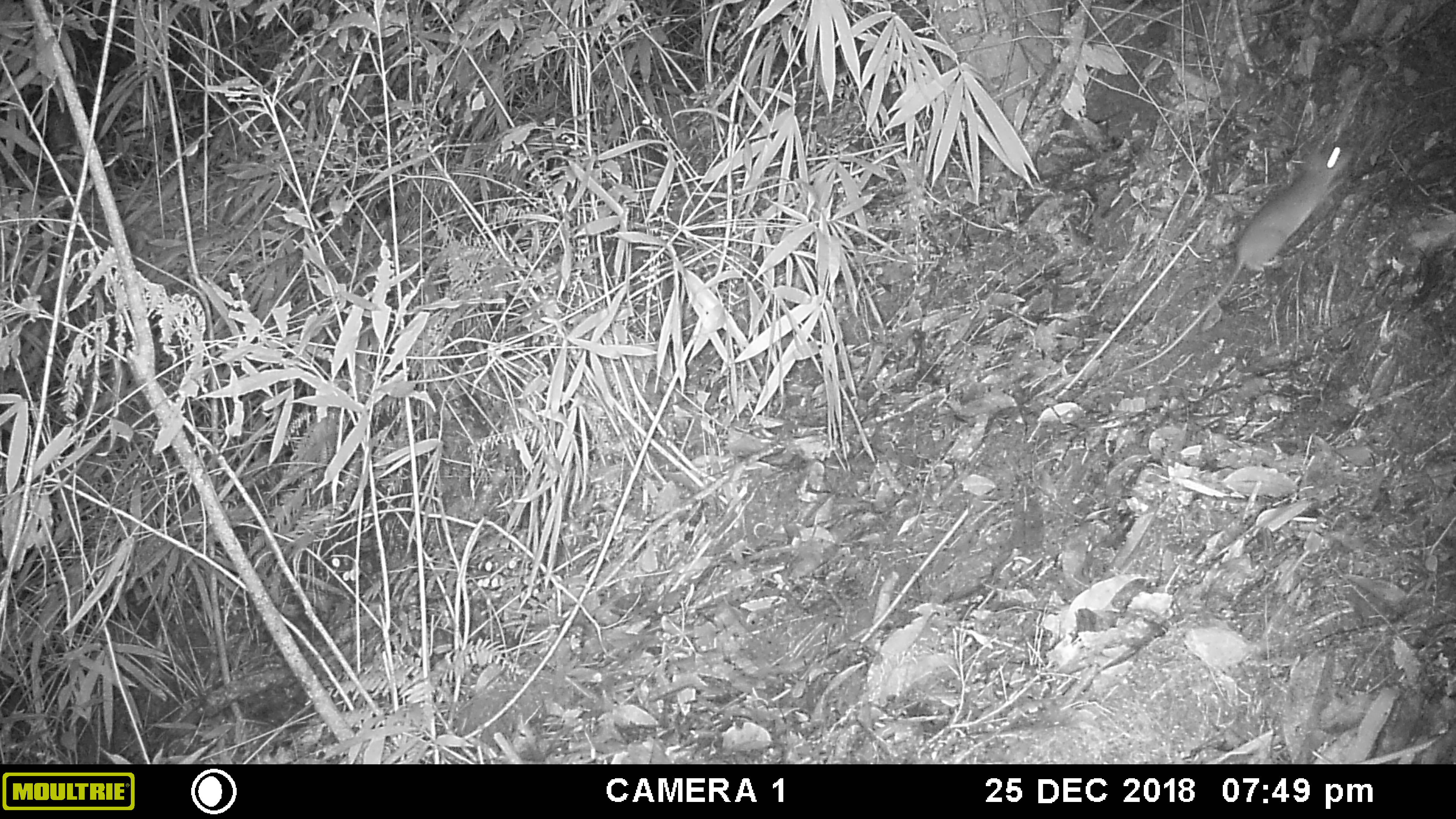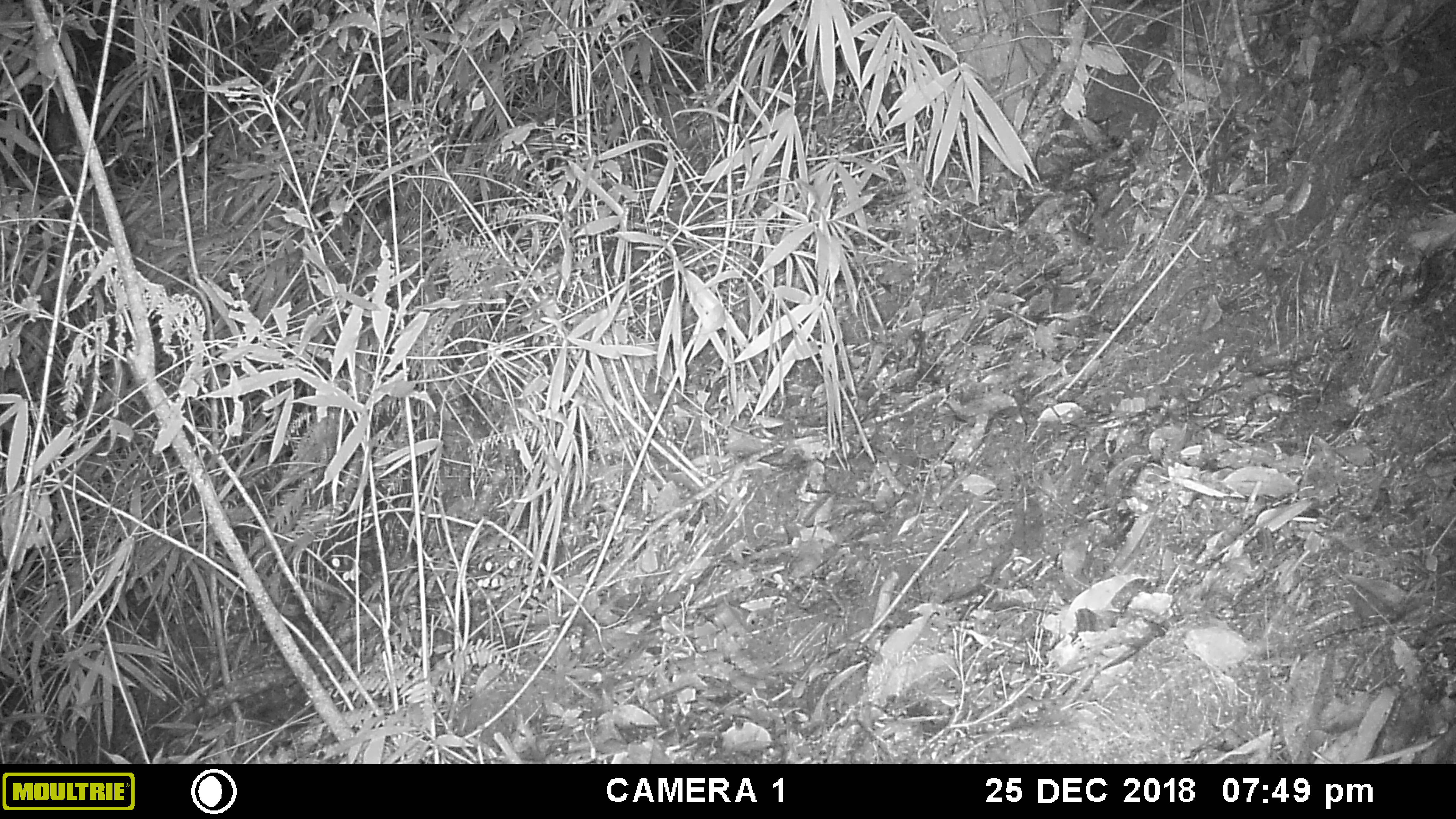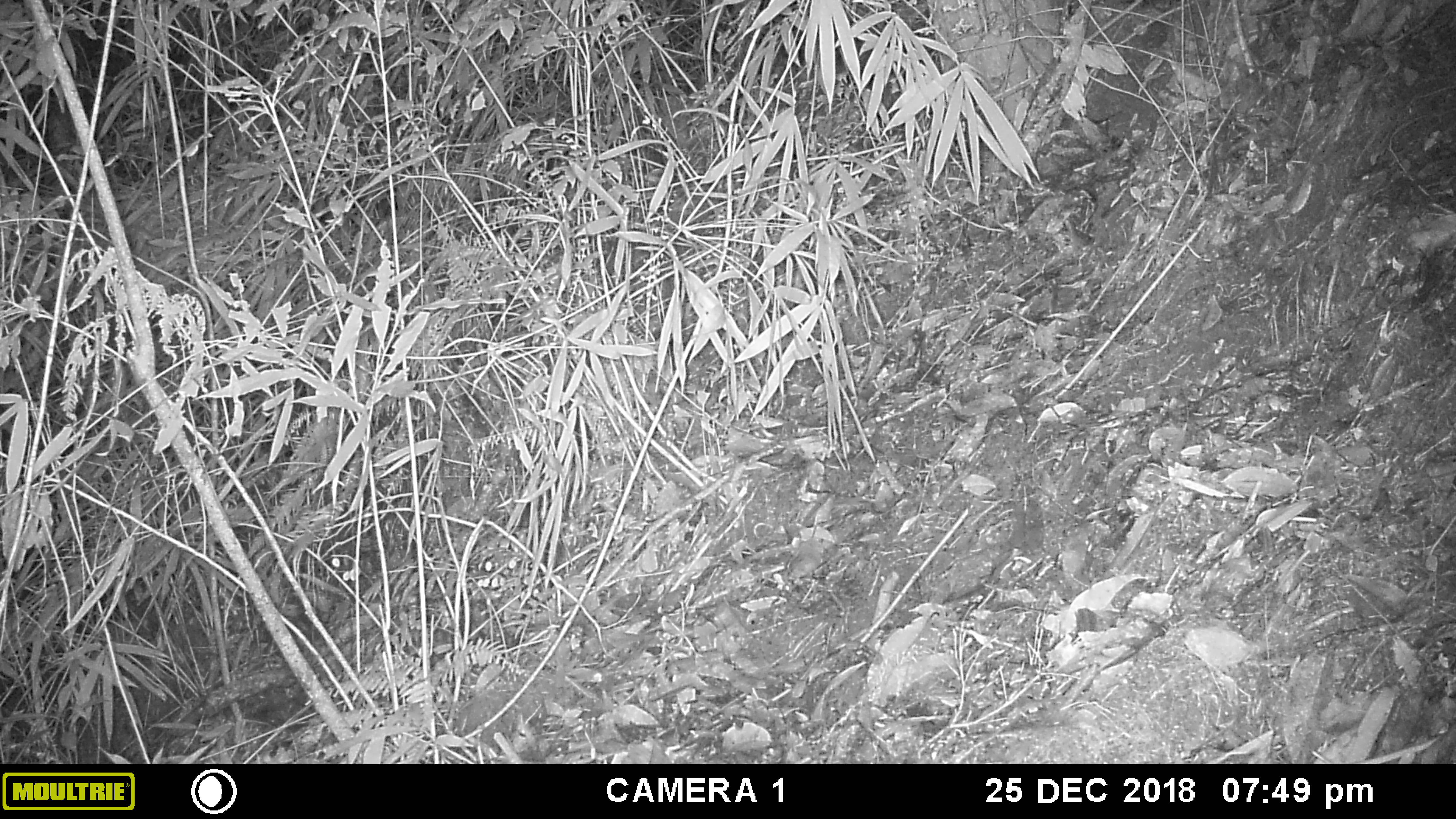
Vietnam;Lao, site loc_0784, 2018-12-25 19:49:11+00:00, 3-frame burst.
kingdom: Animalia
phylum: Chordata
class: Mammalia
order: Rodentia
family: Muridae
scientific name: Muridae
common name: old-world mice and rats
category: unidentified murid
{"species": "unidentified murid (old-world mice and rats) (Muridae)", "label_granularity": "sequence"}